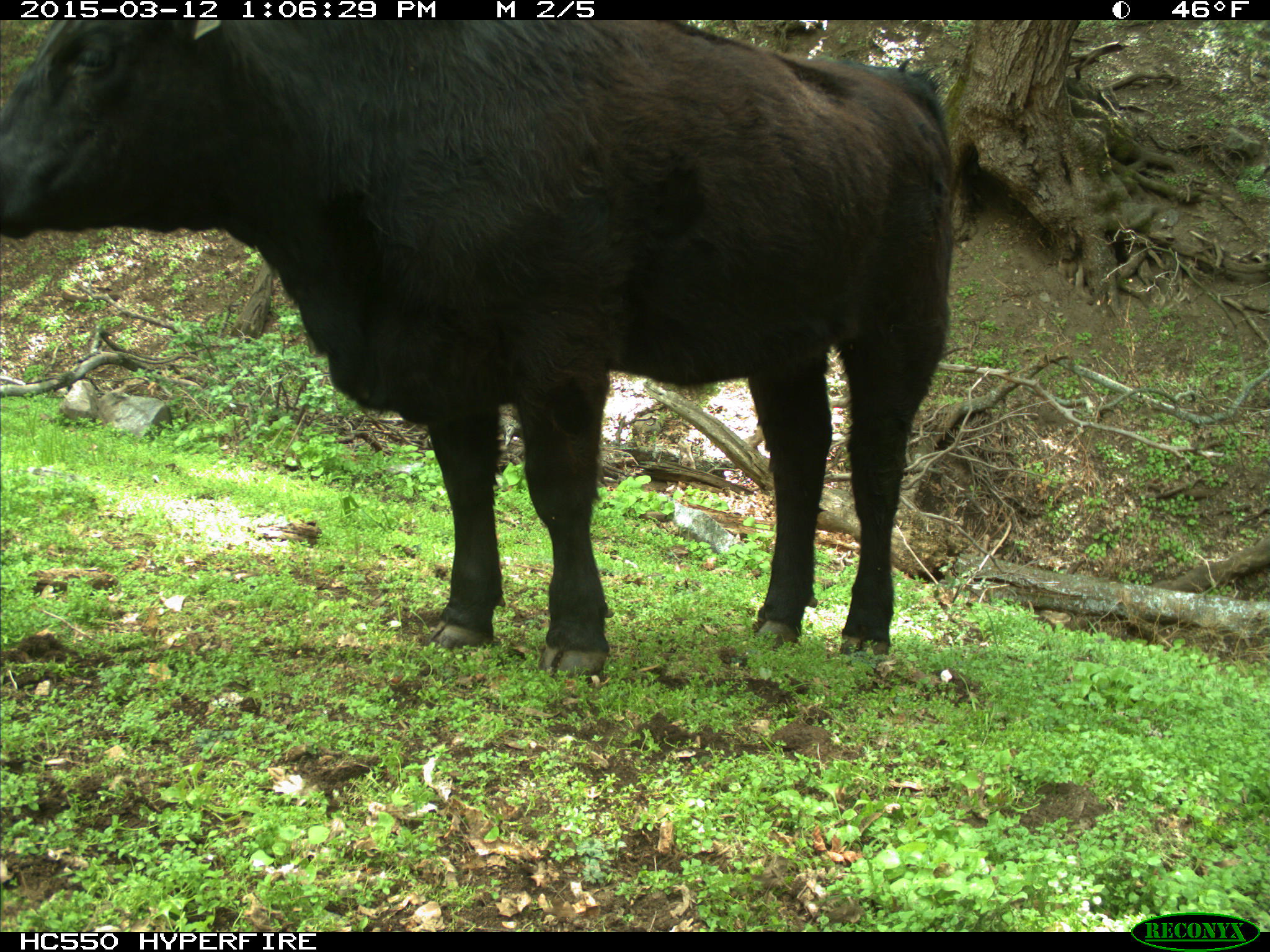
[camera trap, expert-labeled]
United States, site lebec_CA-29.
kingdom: Animalia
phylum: Chordata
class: Mammalia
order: Artiodactyla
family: Bovidae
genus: Bos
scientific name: Bos taurus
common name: domestic cow